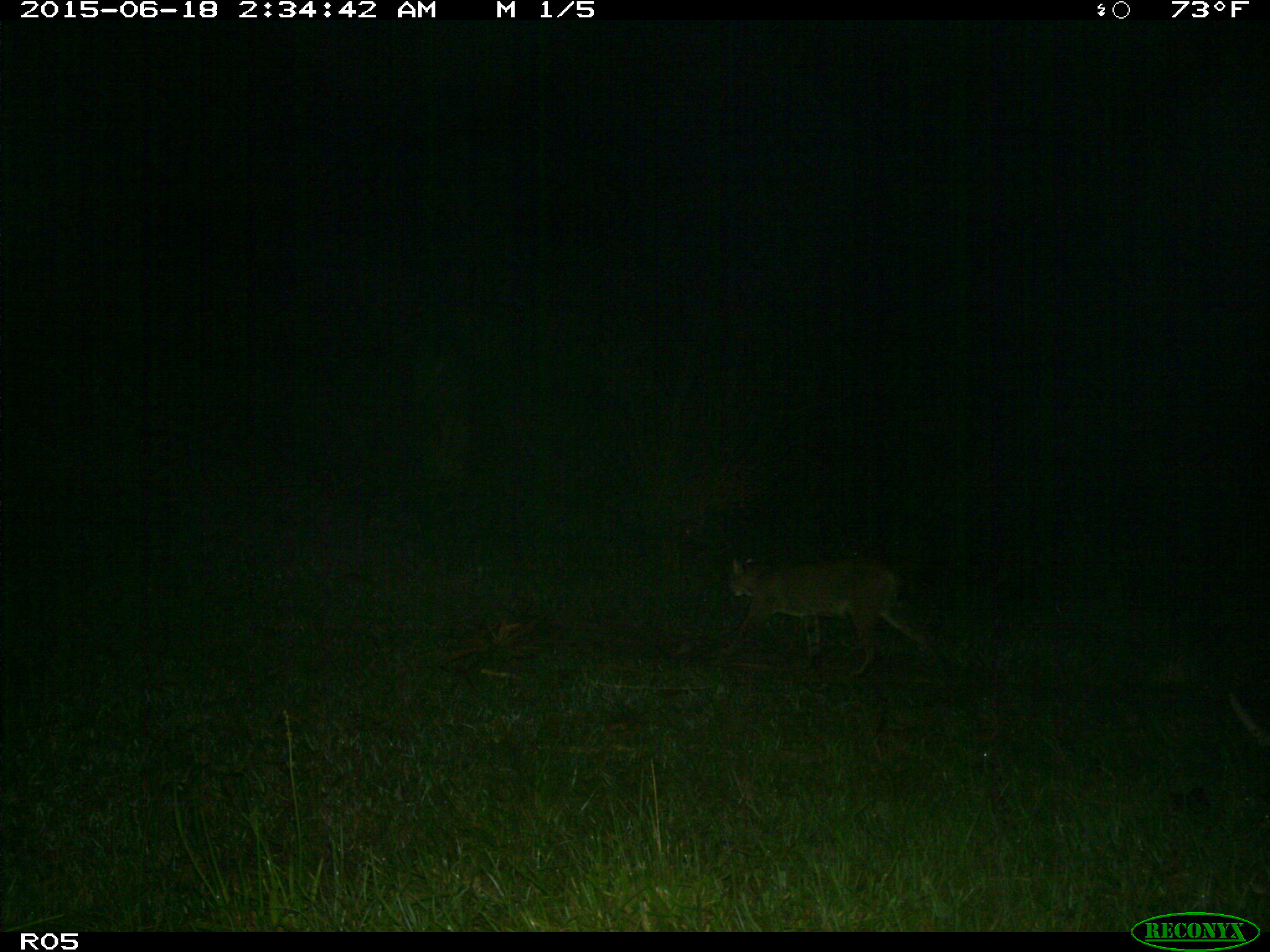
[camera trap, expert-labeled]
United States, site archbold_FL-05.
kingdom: Animalia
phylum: Chordata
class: Mammalia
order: Carnivora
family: Felidae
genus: Lynx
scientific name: Lynx rufus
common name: bobcat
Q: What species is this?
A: Lynx rufus (bobcat).